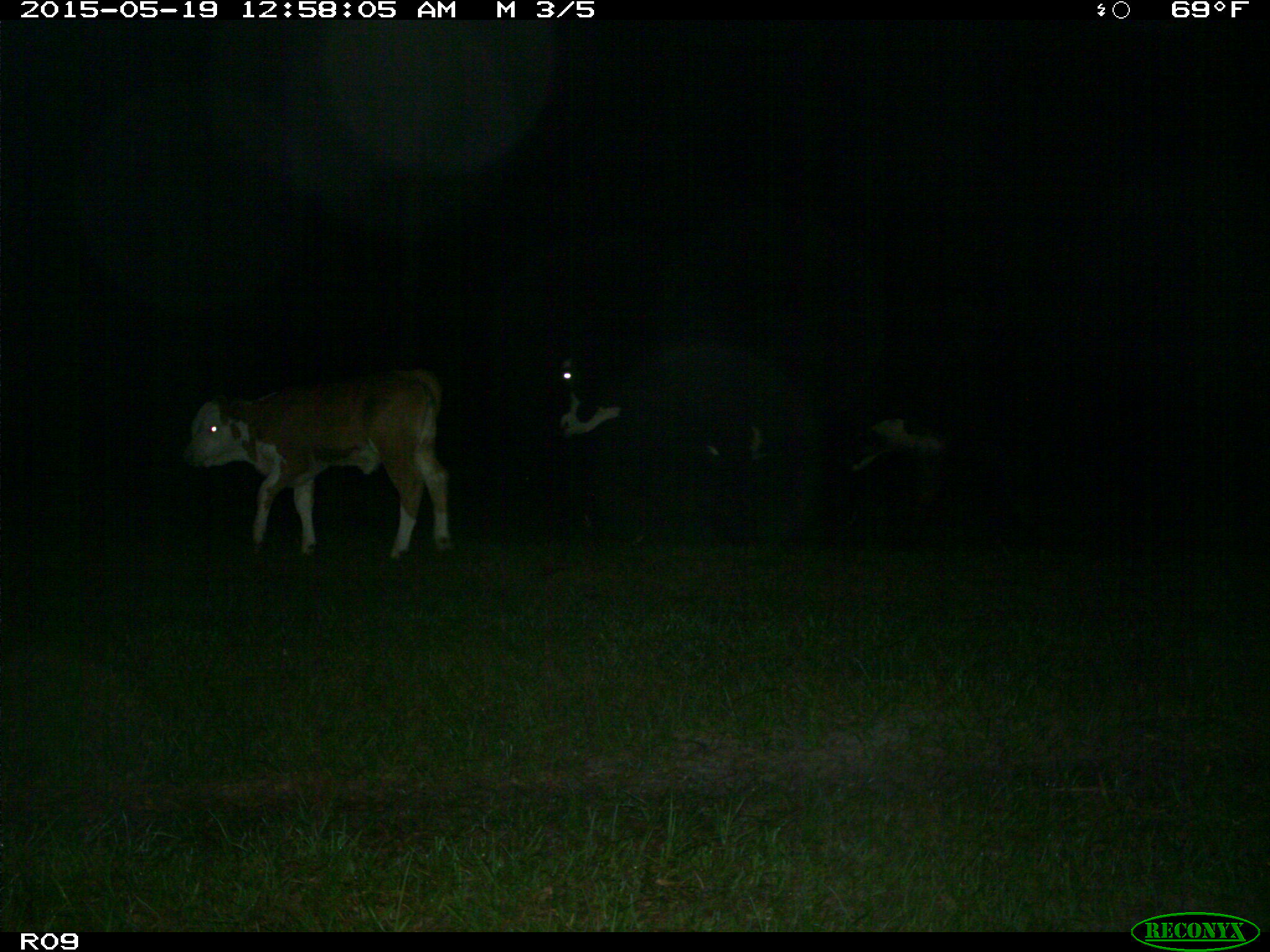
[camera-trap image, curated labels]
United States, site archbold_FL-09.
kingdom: Animalia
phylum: Chordata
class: Mammalia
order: Artiodactyla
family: Bovidae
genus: Bos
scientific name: Bos taurus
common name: domestic cow